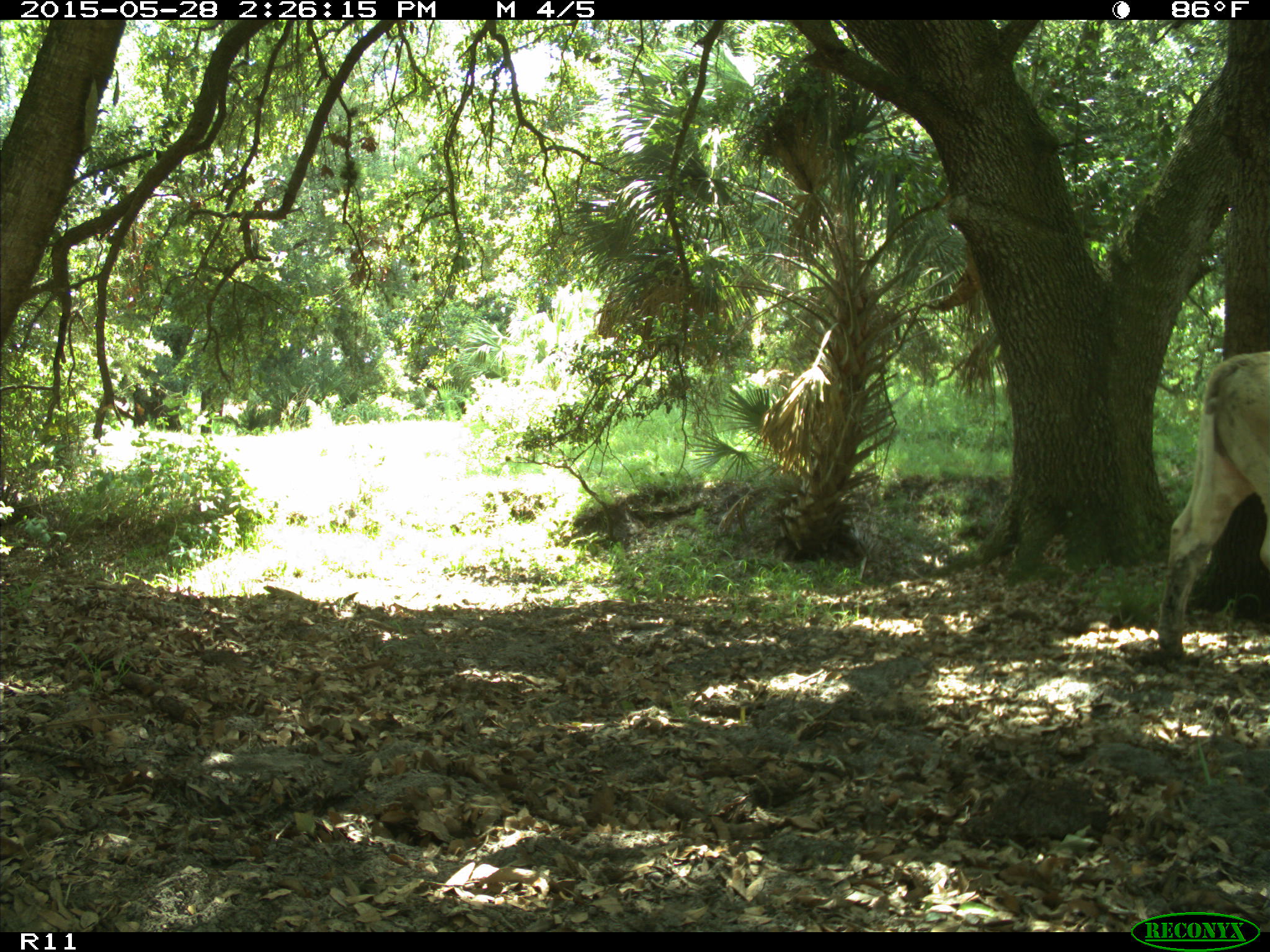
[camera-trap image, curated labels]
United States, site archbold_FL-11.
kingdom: Animalia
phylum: Chordata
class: Mammalia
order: Artiodactyla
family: Bovidae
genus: Bos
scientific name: Bos taurus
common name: domestic cow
Bos taurus (domestic cow).